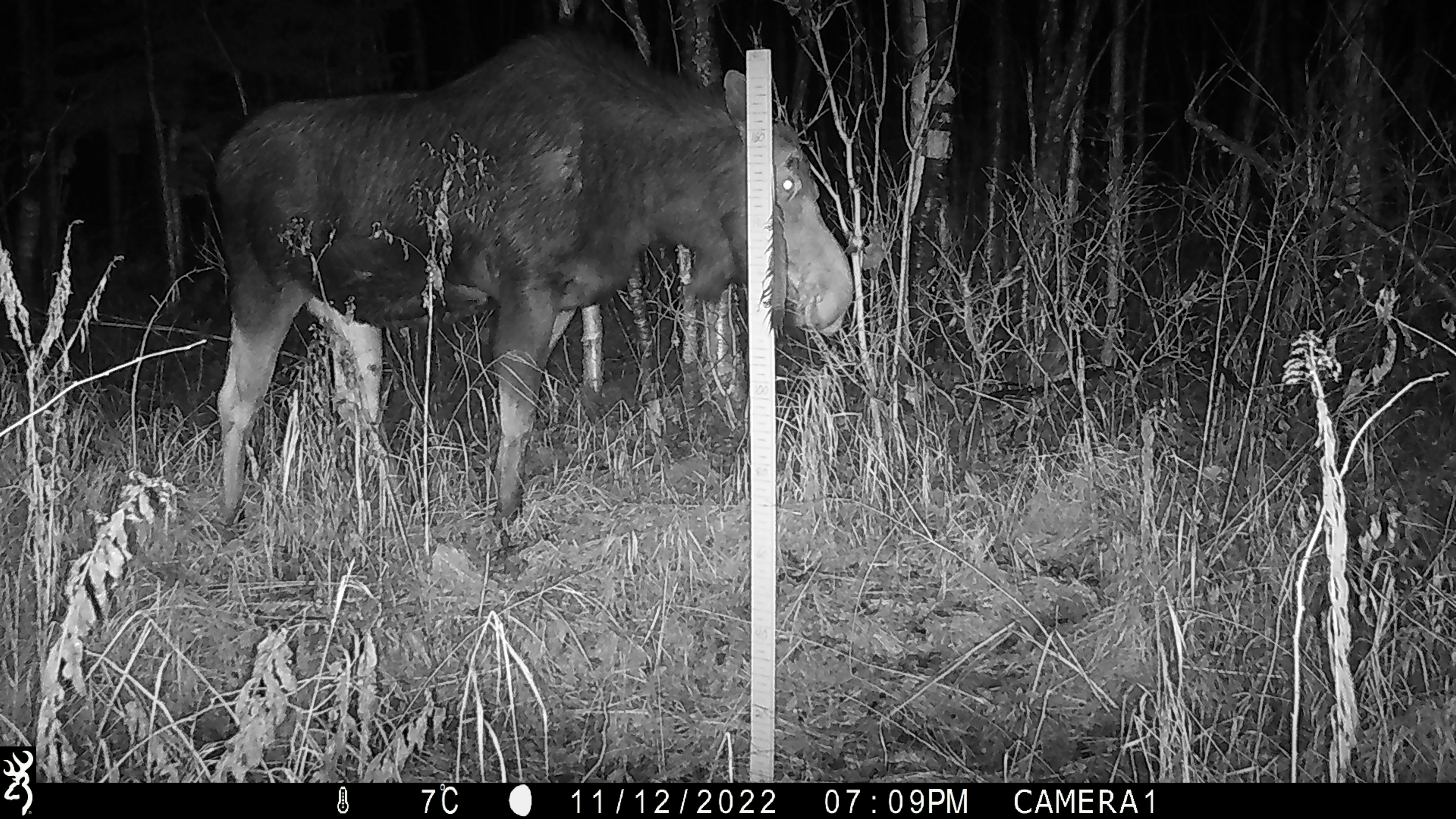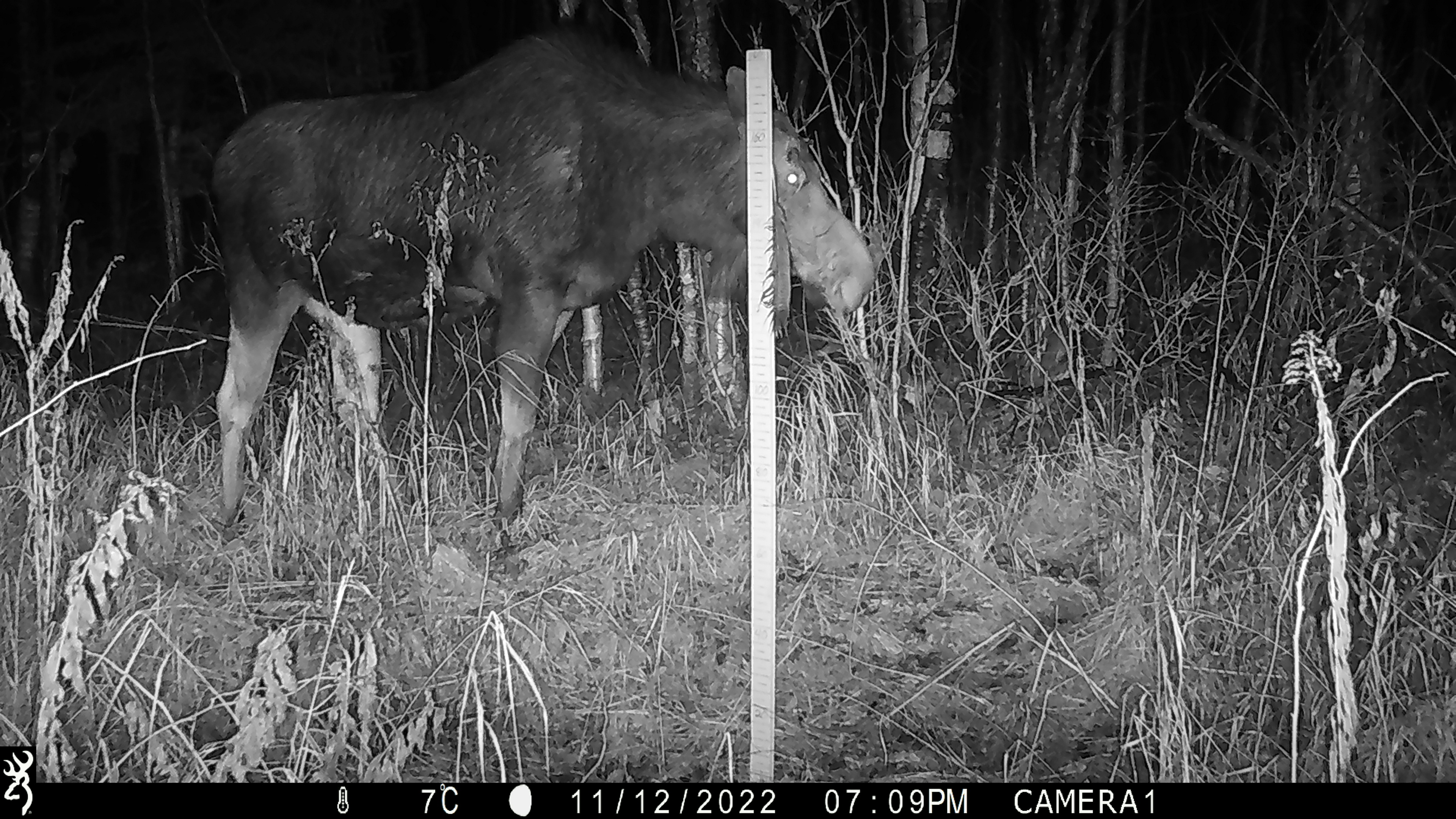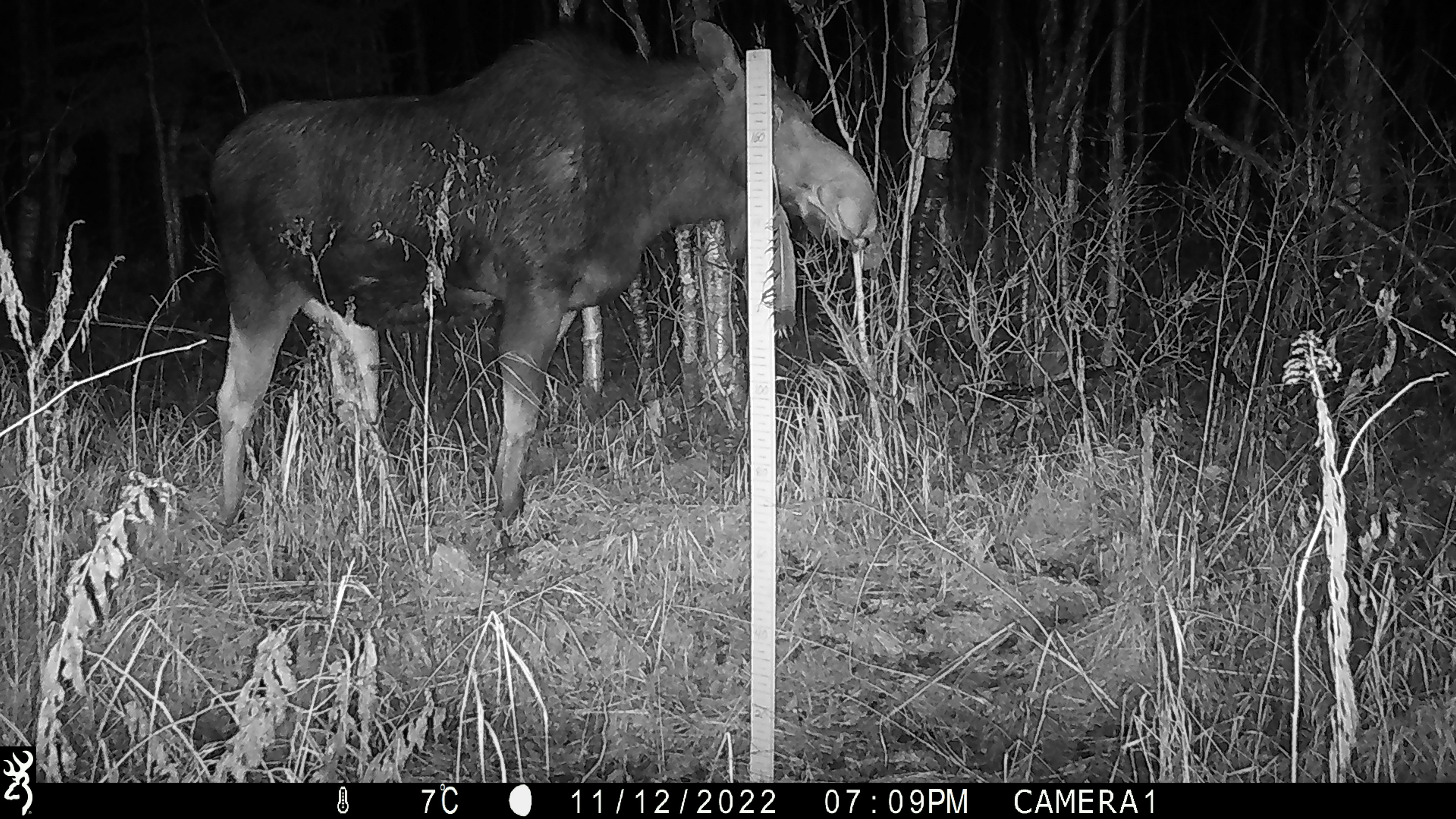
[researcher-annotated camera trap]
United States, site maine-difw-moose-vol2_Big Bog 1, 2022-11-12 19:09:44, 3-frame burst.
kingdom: Animalia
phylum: Chordata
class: Mammalia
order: Artiodactyla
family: Cervidae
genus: Alces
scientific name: Alces alces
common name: moose